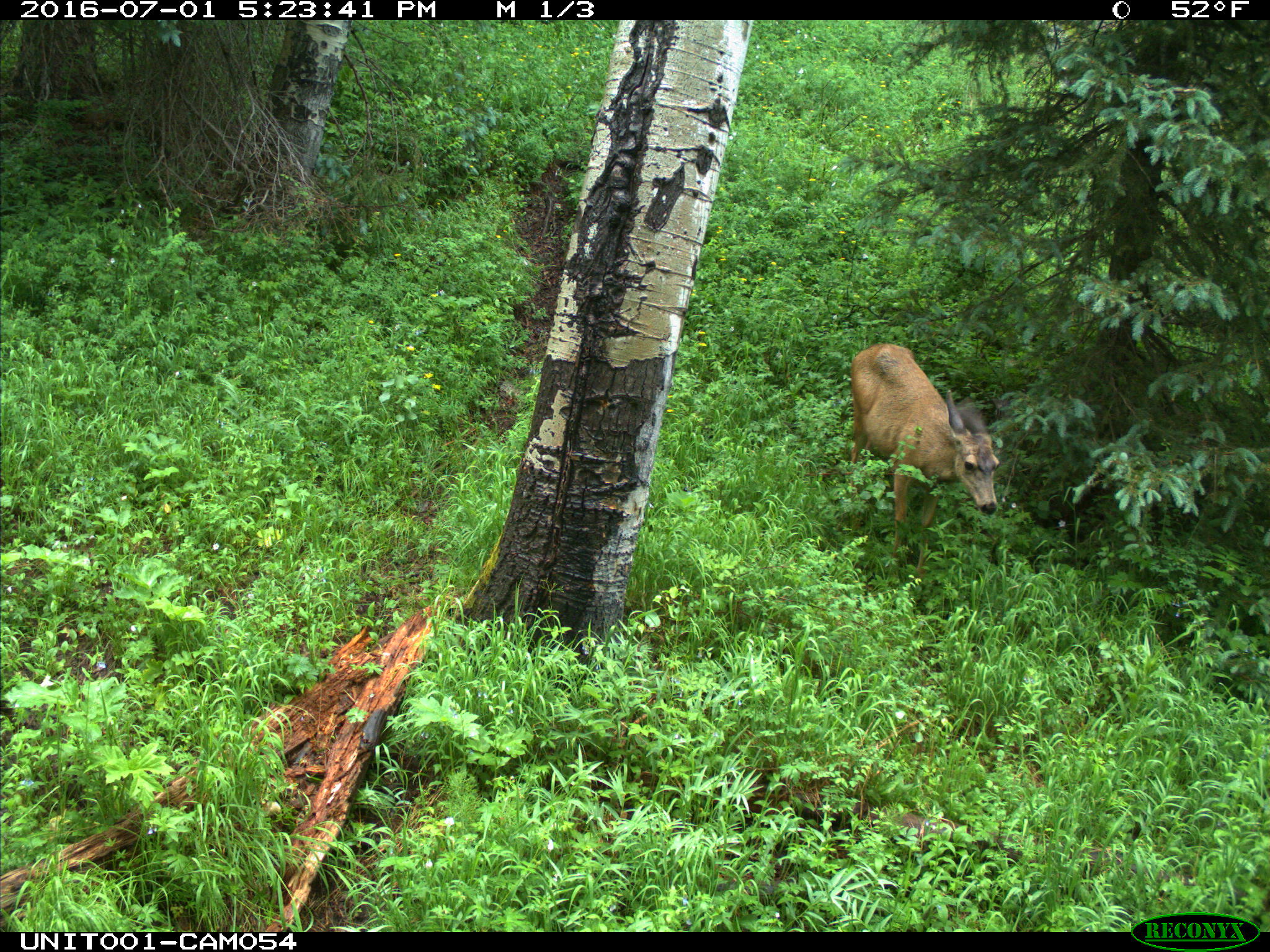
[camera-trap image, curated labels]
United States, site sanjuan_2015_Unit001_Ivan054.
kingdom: Animalia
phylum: Chordata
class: Mammalia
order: Artiodactyla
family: Cervidae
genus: Odocoileus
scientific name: Odocoileus hemionus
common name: mule deer